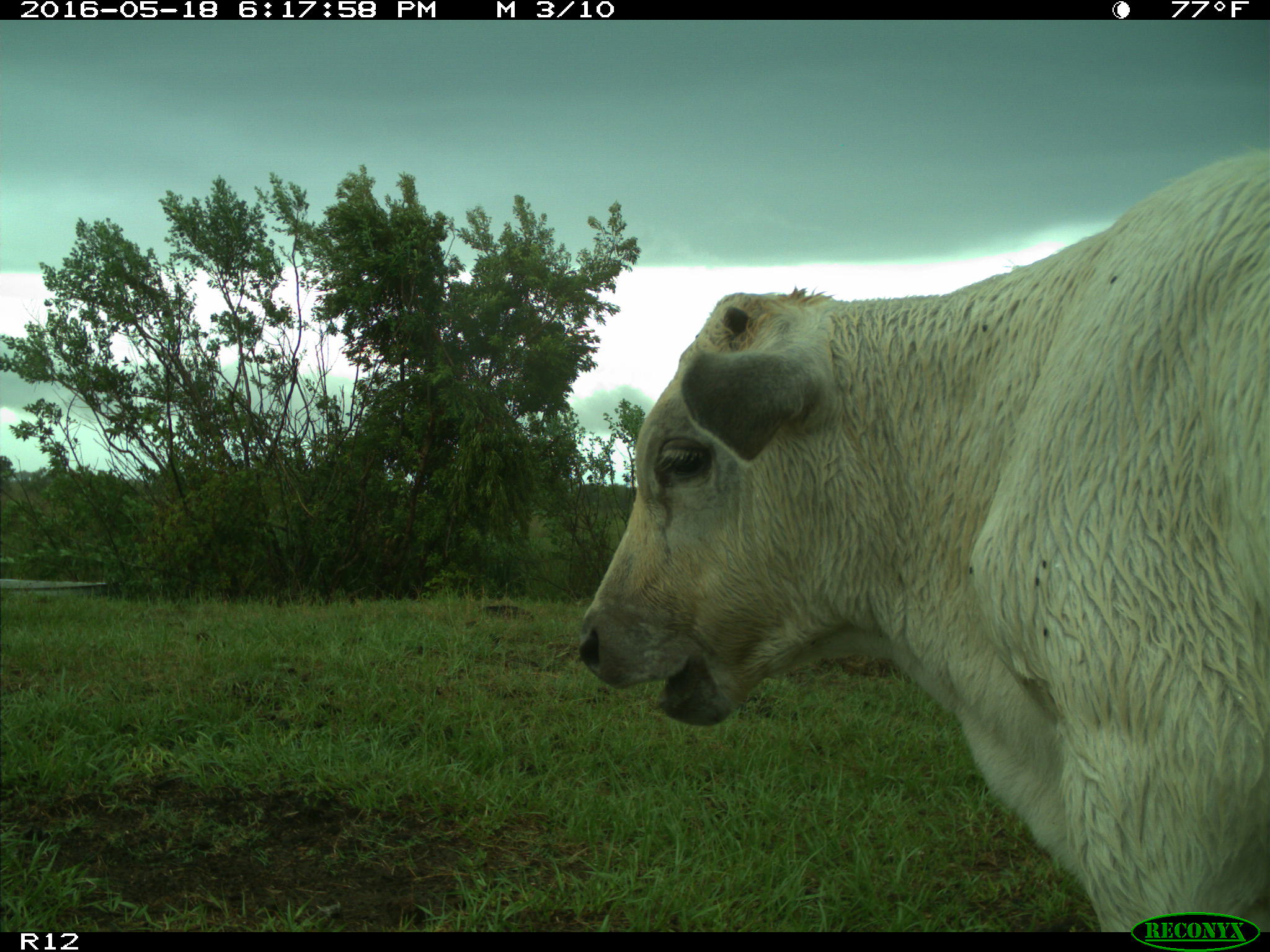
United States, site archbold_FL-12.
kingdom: Animalia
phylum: Chordata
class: Mammalia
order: Artiodactyla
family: Bovidae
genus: Bos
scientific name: Bos taurus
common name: domestic cow